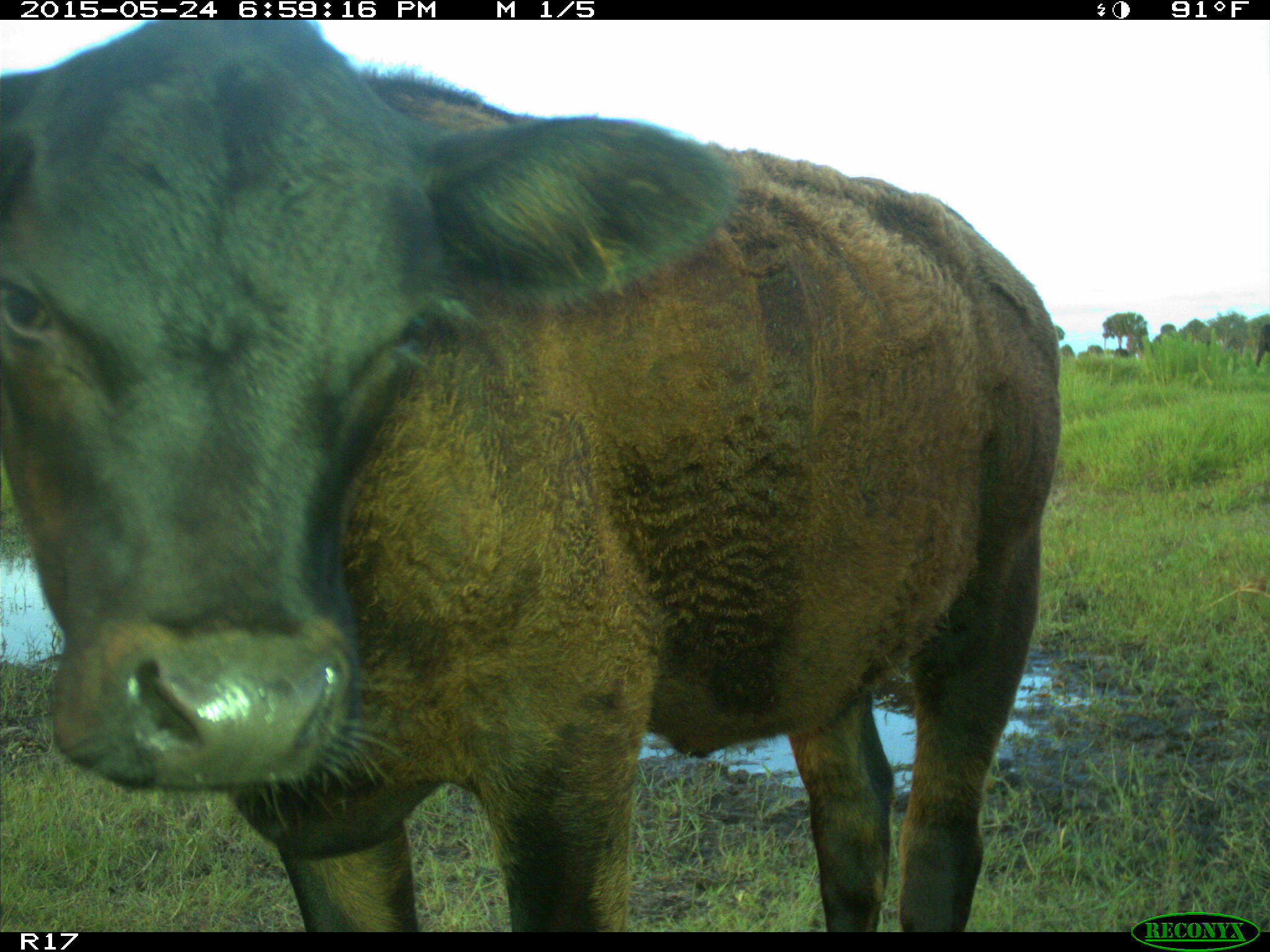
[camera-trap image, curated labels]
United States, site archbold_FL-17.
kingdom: Animalia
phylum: Chordata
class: Mammalia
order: Artiodactyla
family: Bovidae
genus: Bos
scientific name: Bos taurus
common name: domestic cow